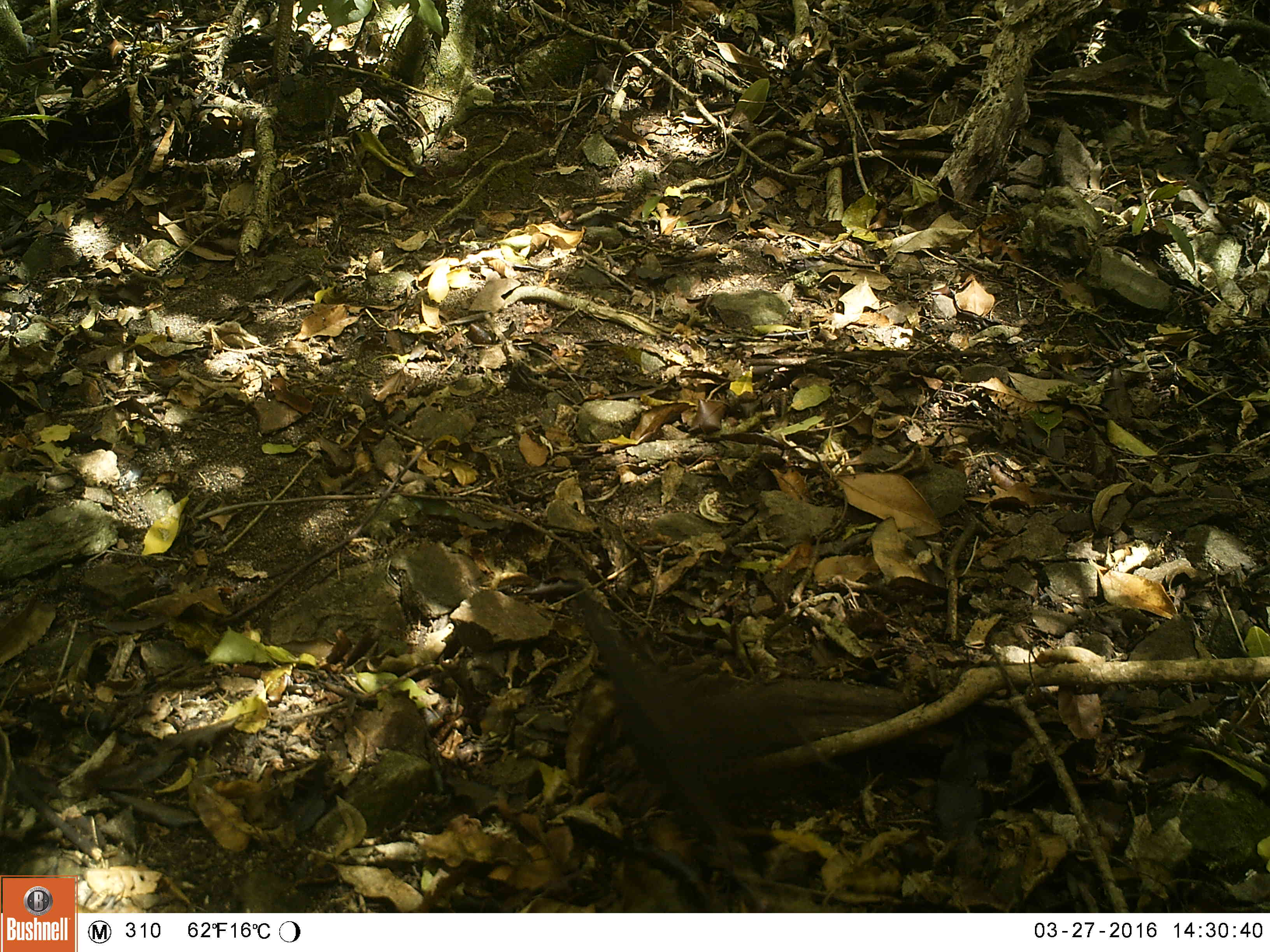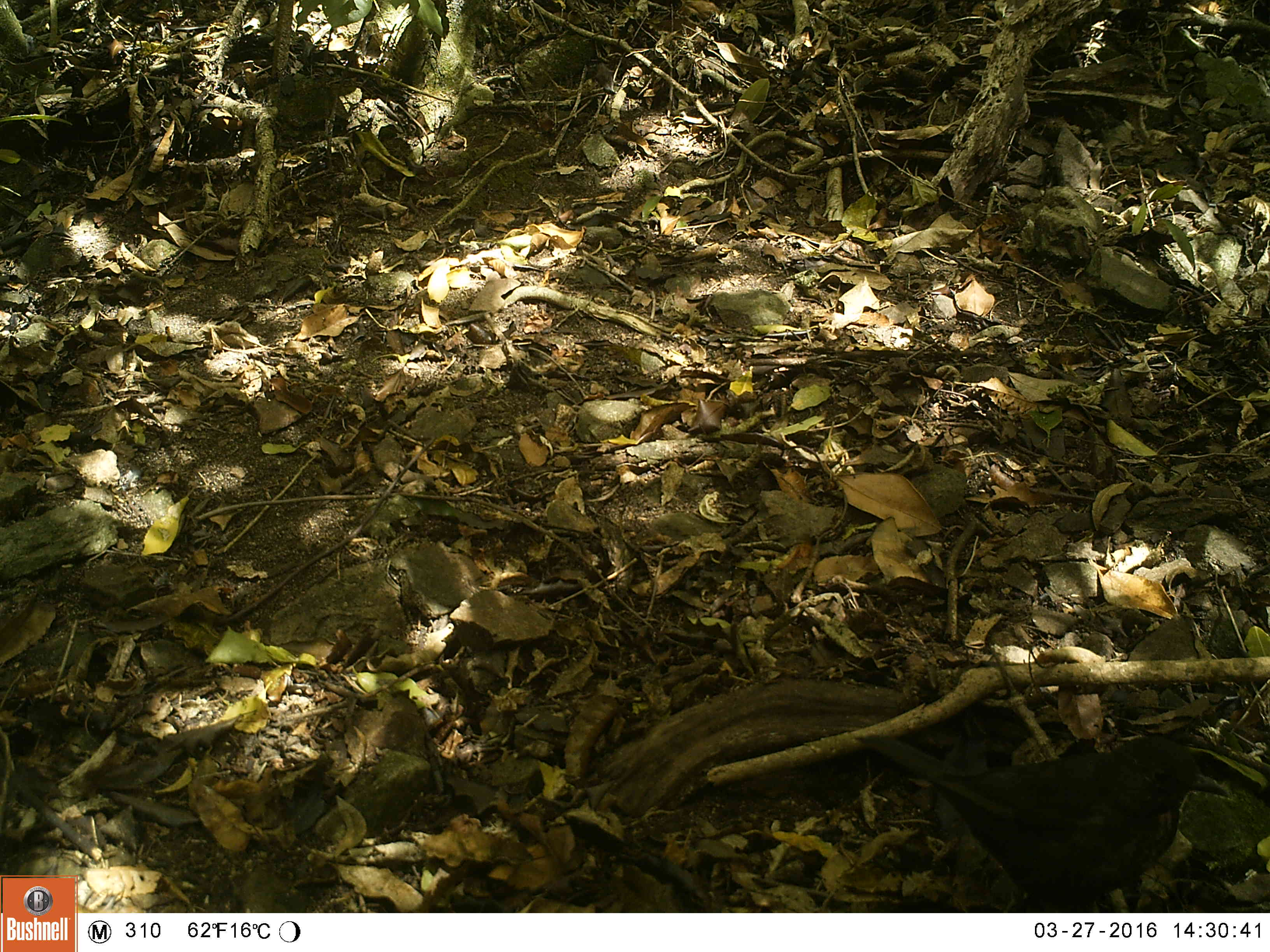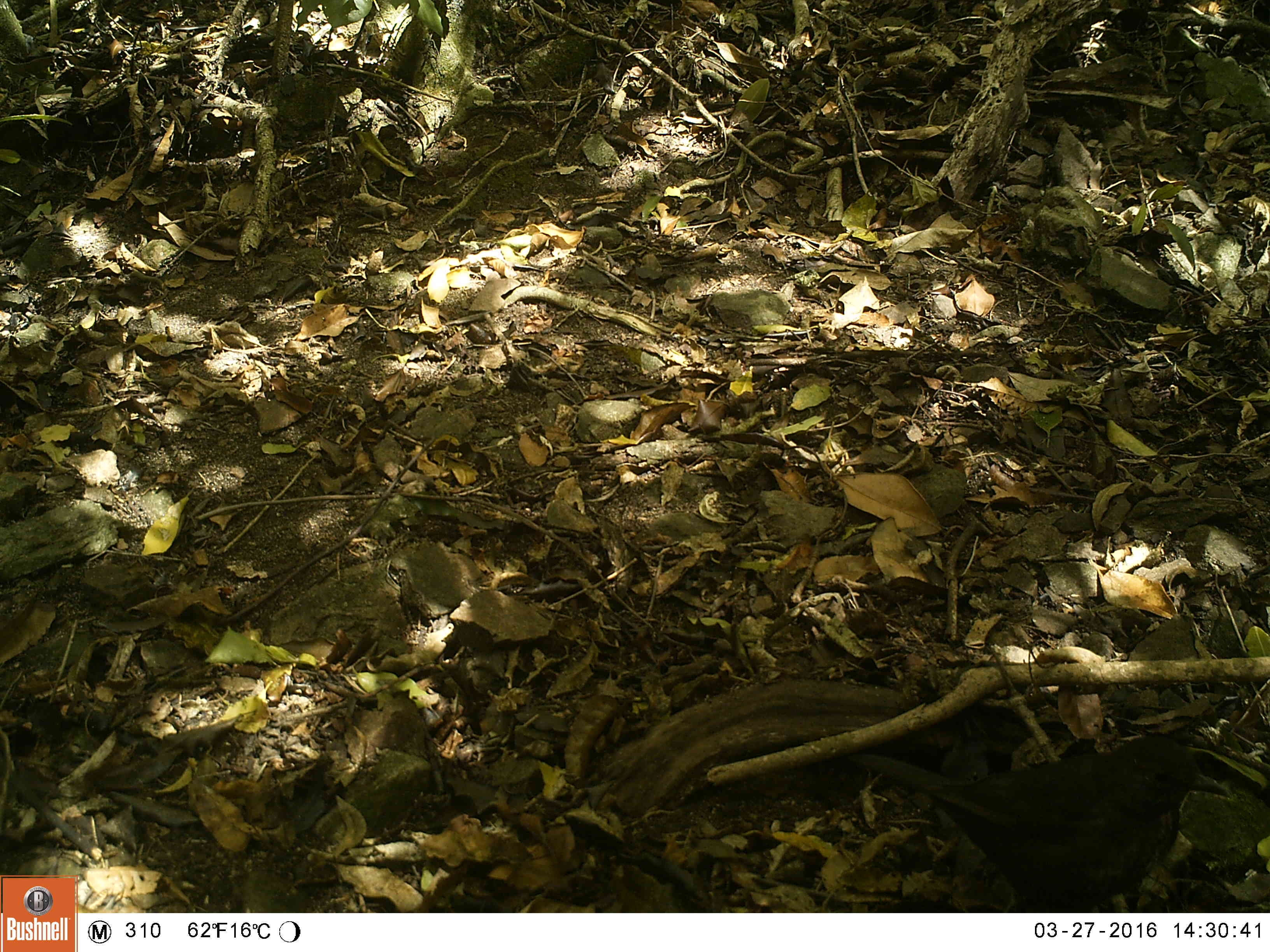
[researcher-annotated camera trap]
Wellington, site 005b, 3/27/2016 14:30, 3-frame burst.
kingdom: Animalia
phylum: Chordata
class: Aves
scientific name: Aves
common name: bird